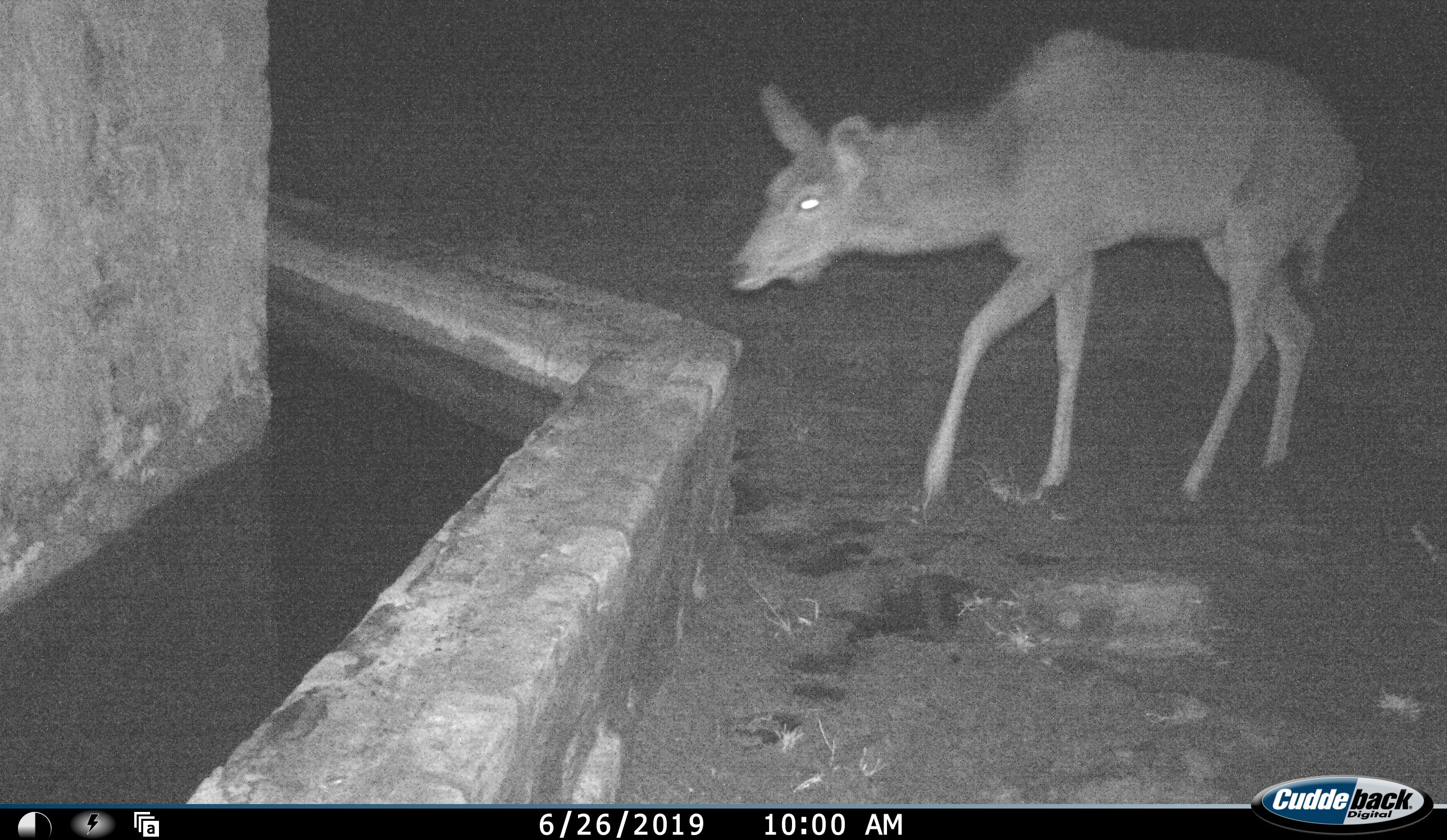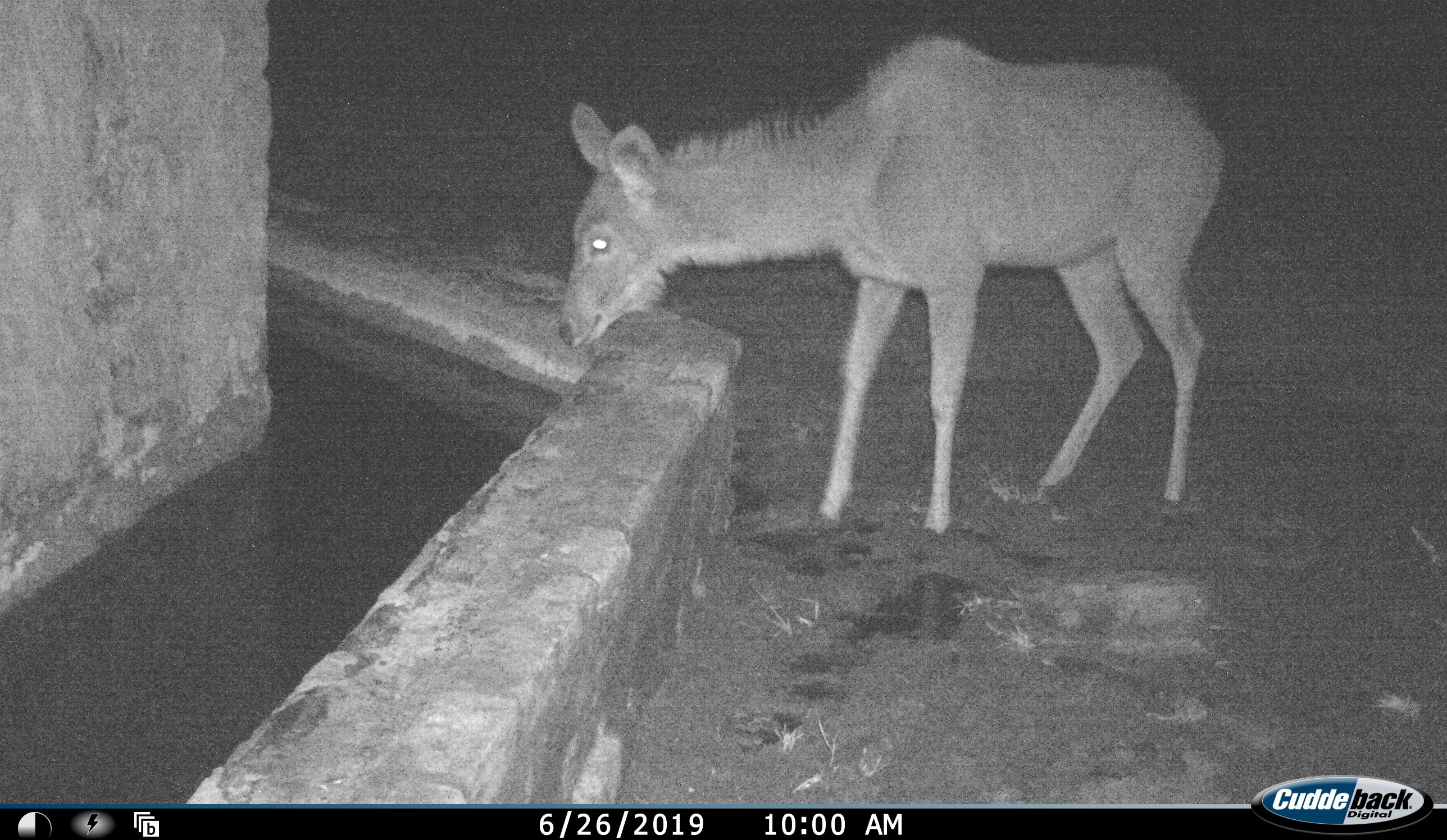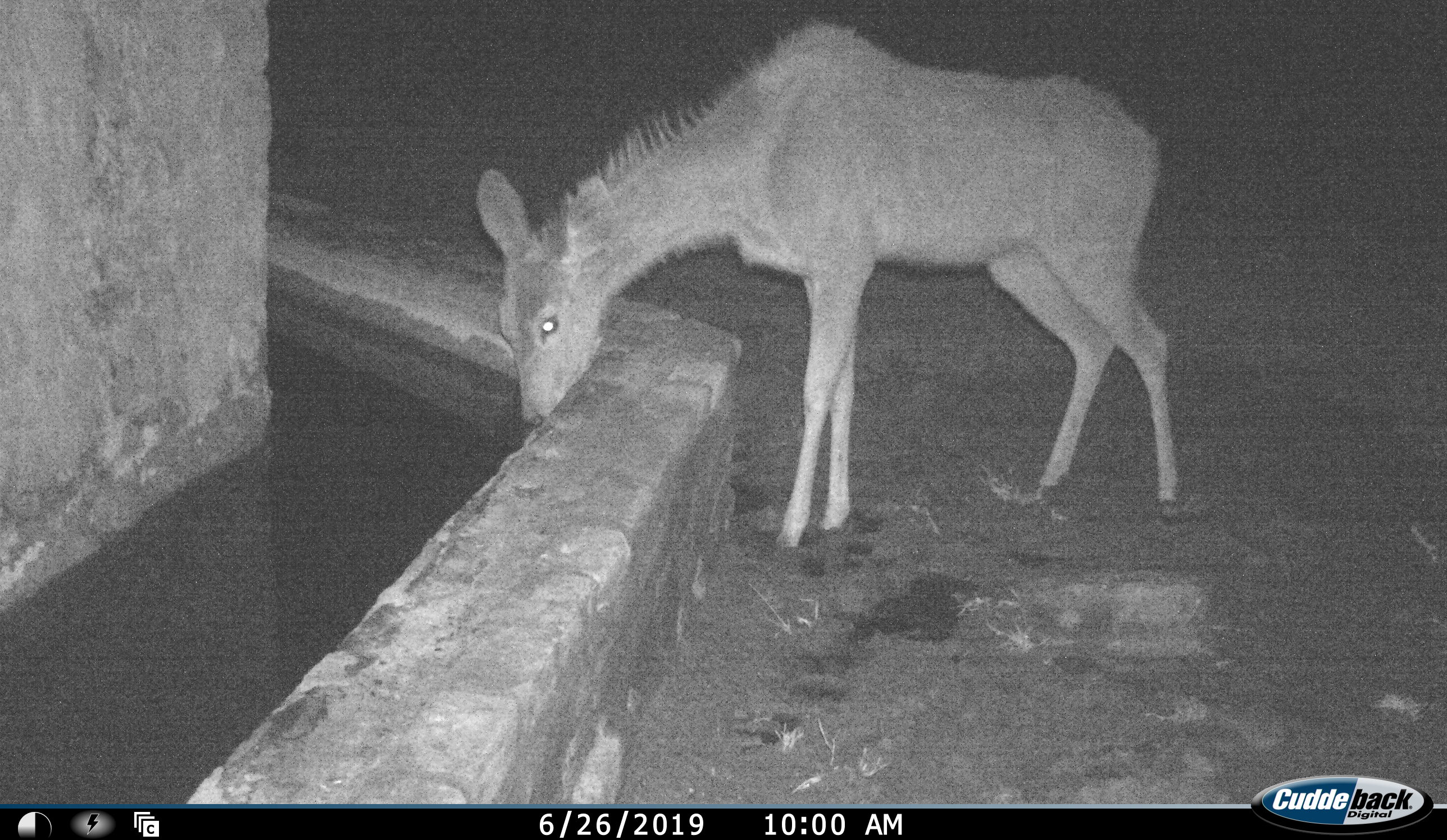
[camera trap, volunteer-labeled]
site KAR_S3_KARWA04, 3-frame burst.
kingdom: Animalia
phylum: Chordata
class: Mammalia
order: Artiodactyla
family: Bovidae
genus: Tragelaphus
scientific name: Tragelaphus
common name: kudu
Kudu (Tragelaphus), count 1. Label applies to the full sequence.